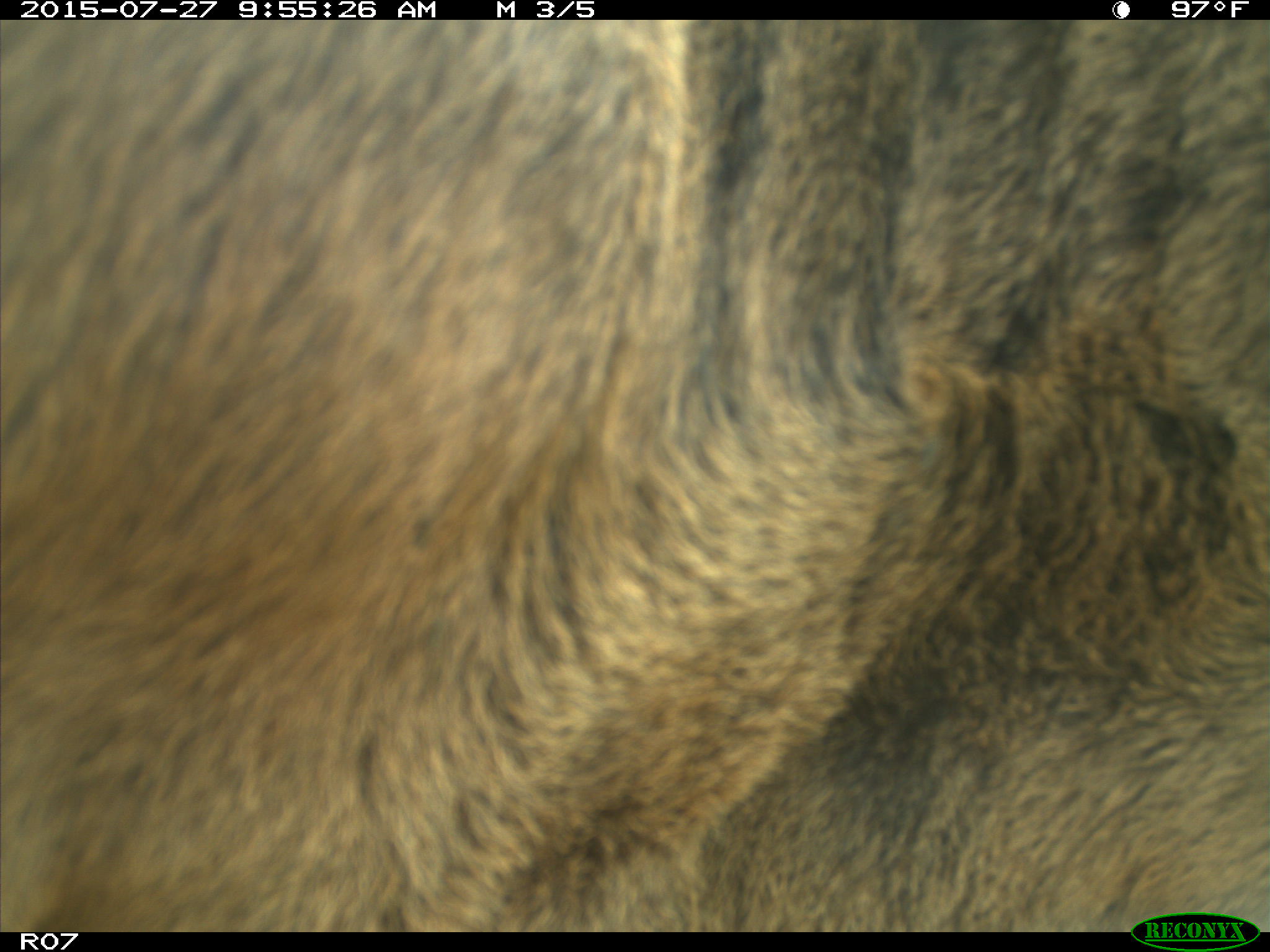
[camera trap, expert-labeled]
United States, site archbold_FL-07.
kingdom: Animalia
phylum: Chordata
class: Mammalia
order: Artiodactyla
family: Bovidae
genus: Bos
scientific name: Bos taurus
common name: domestic cow